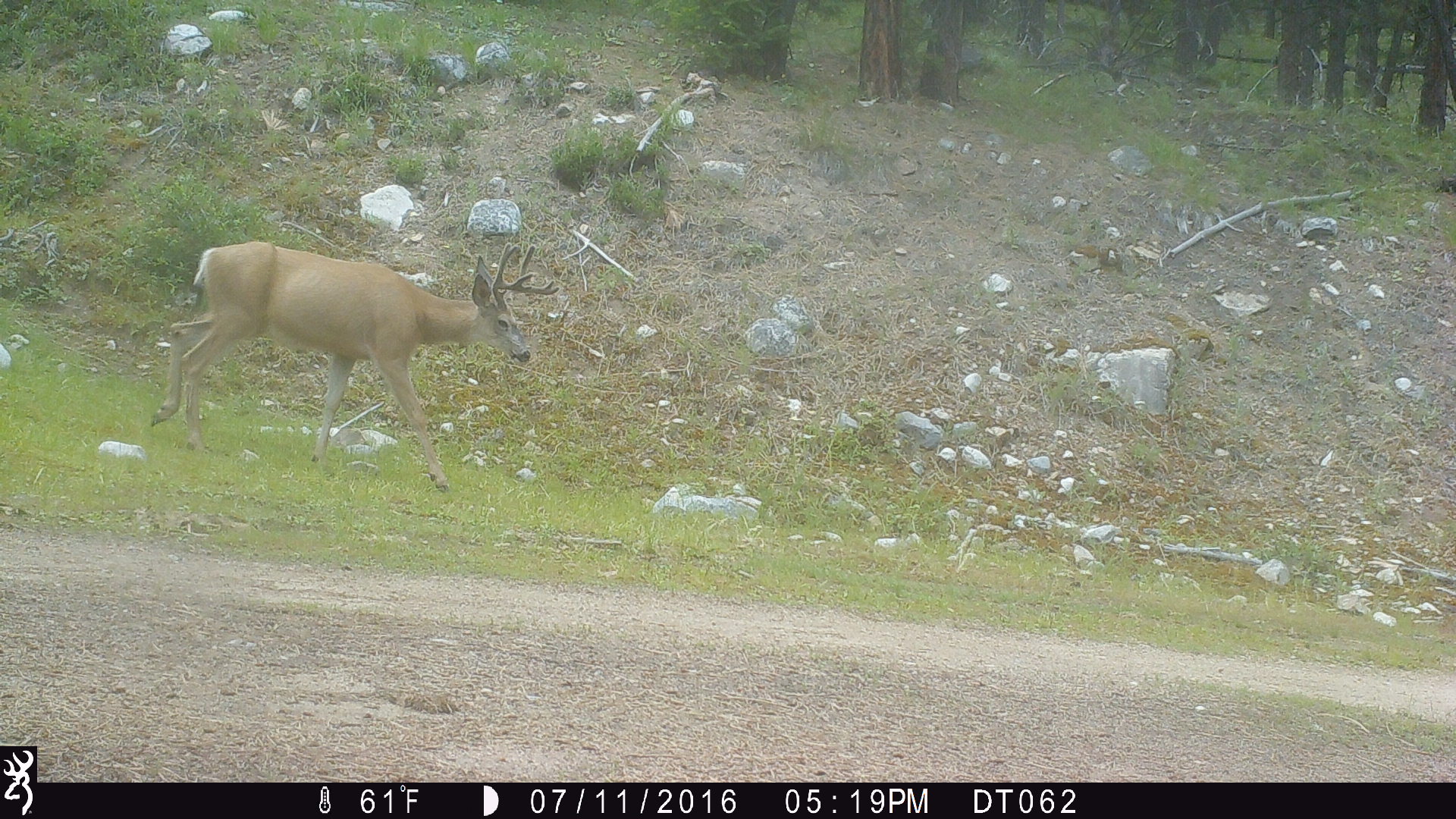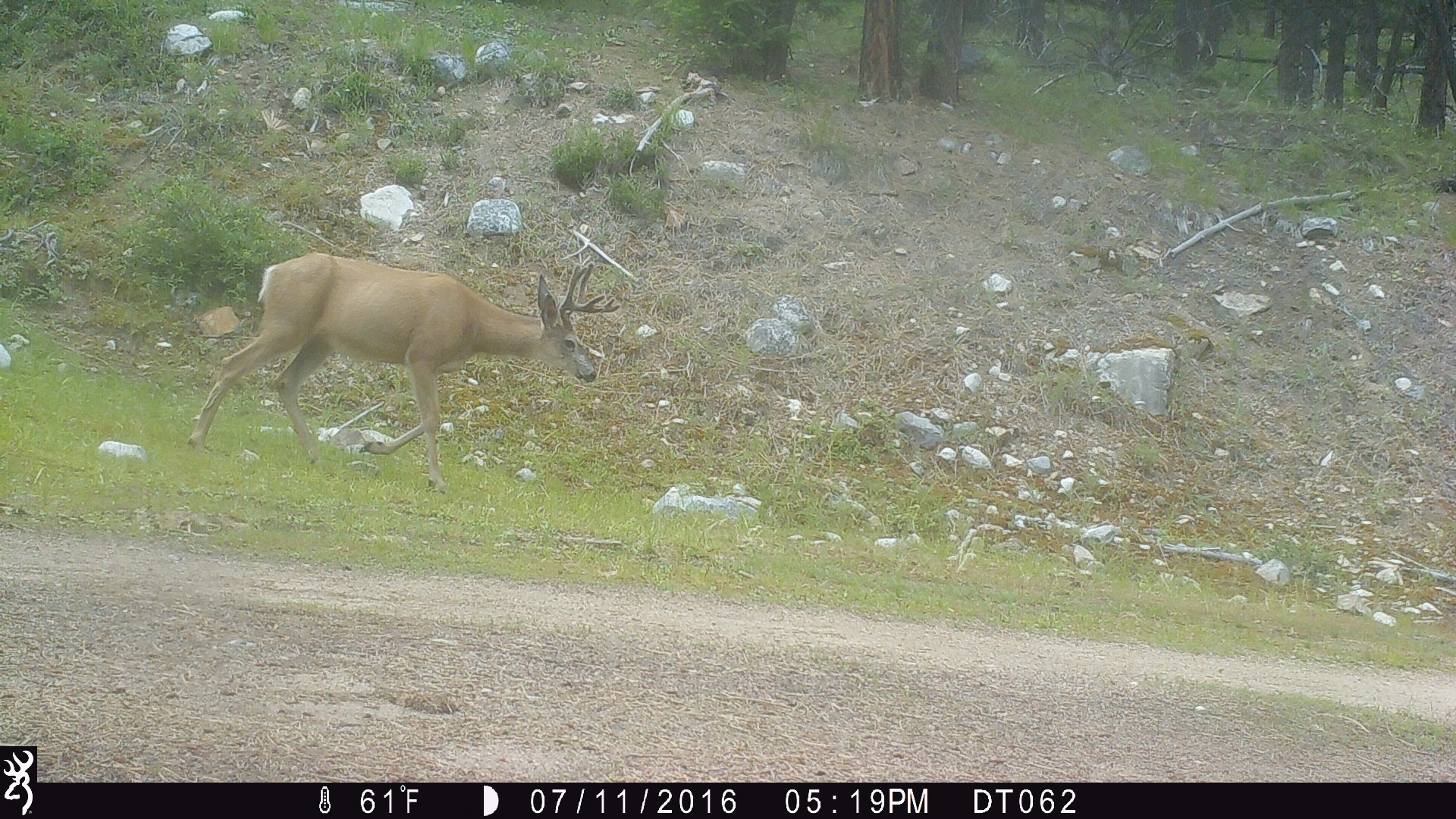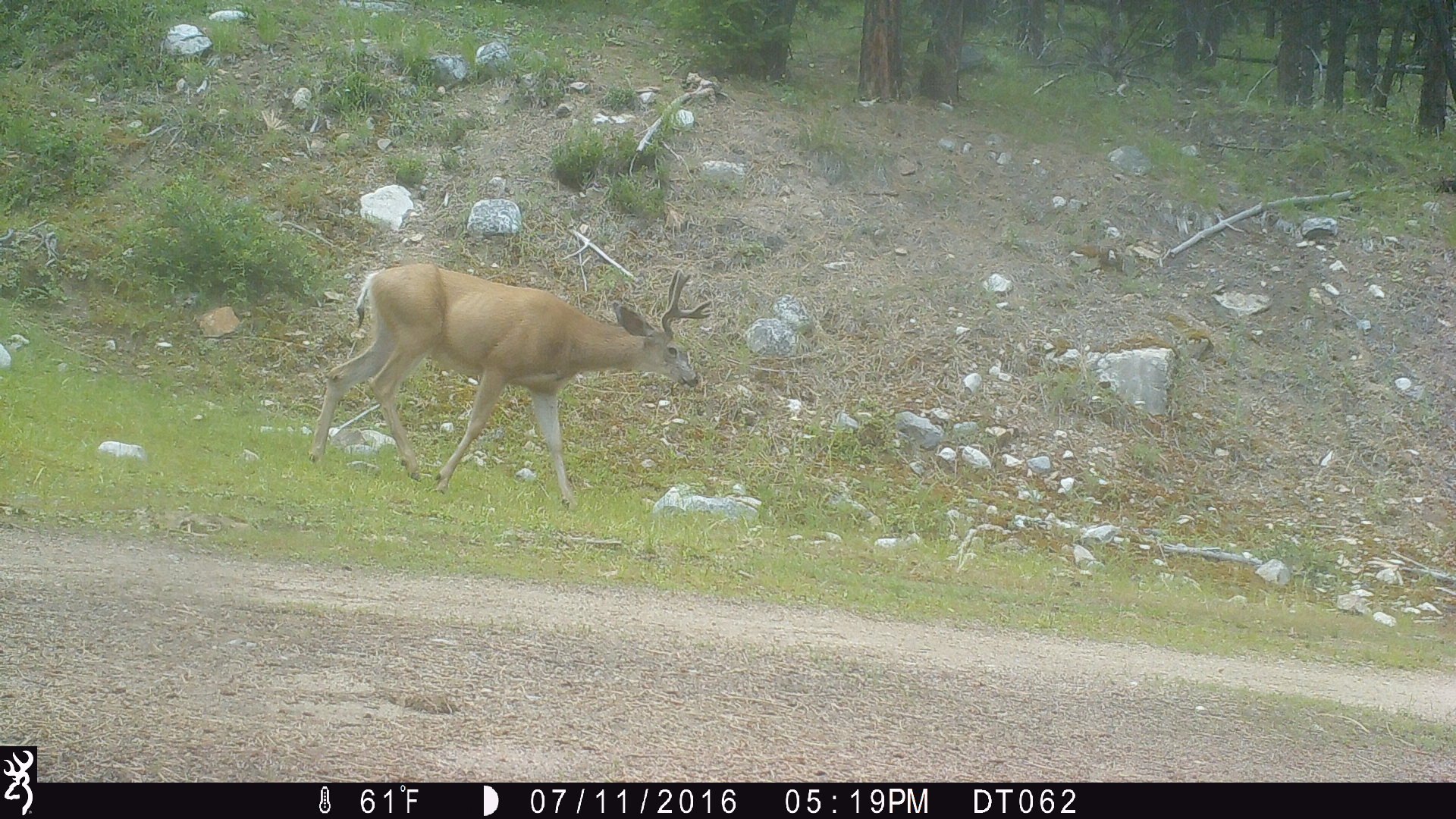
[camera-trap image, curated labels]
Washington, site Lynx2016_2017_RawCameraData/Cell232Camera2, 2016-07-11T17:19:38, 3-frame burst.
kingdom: Animalia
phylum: Chordata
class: Mammalia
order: Artiodactyla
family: Cervidae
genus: Odocoileus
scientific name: Odocoileus hemionus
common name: mule deer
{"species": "Odocoileus hemionus (mule deer)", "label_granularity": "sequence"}